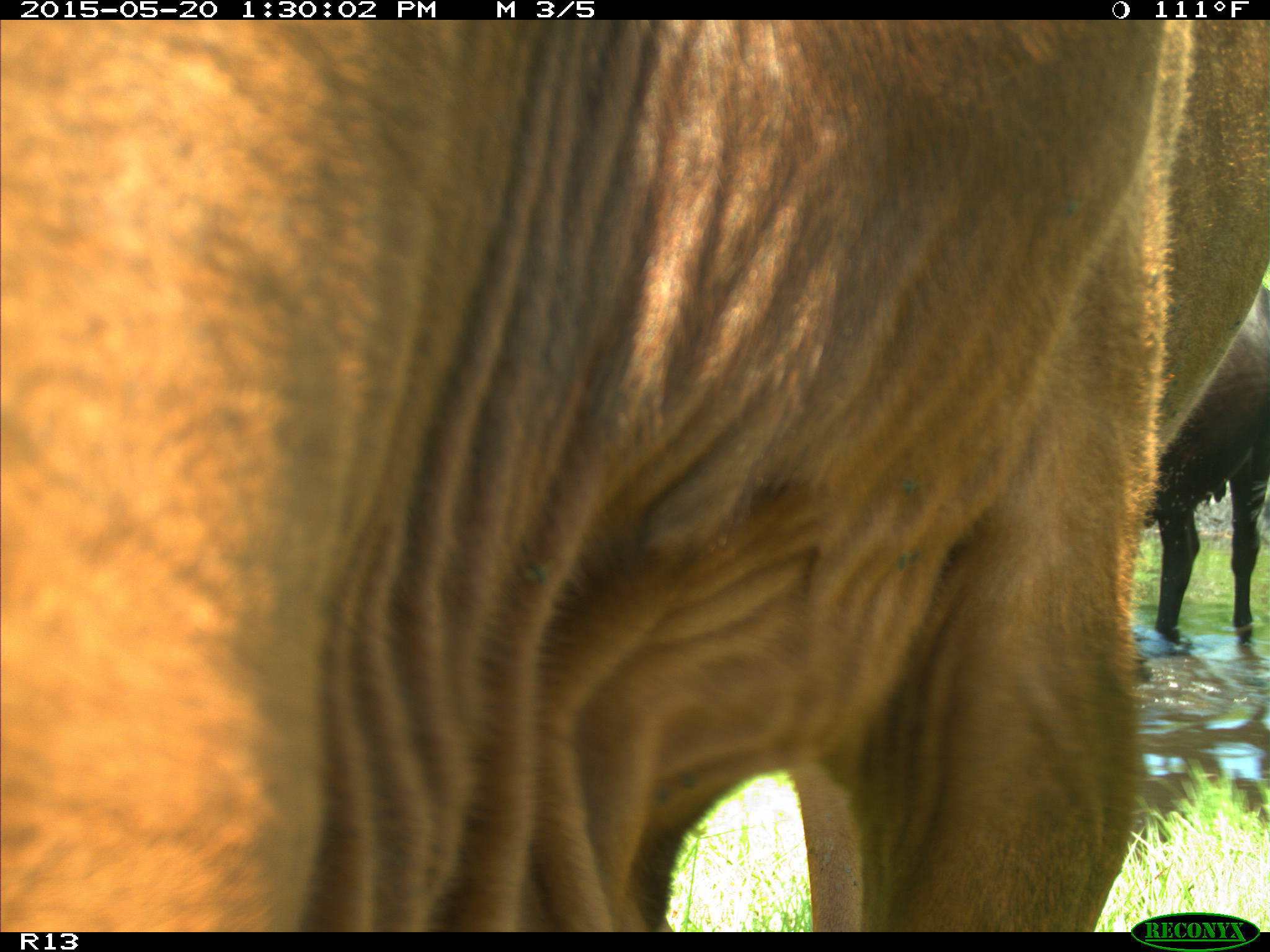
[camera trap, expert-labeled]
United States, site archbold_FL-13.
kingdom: Animalia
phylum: Chordata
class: Mammalia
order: Artiodactyla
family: Bovidae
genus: Bos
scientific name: Bos taurus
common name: domestic cow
Bos taurus (domestic cow).